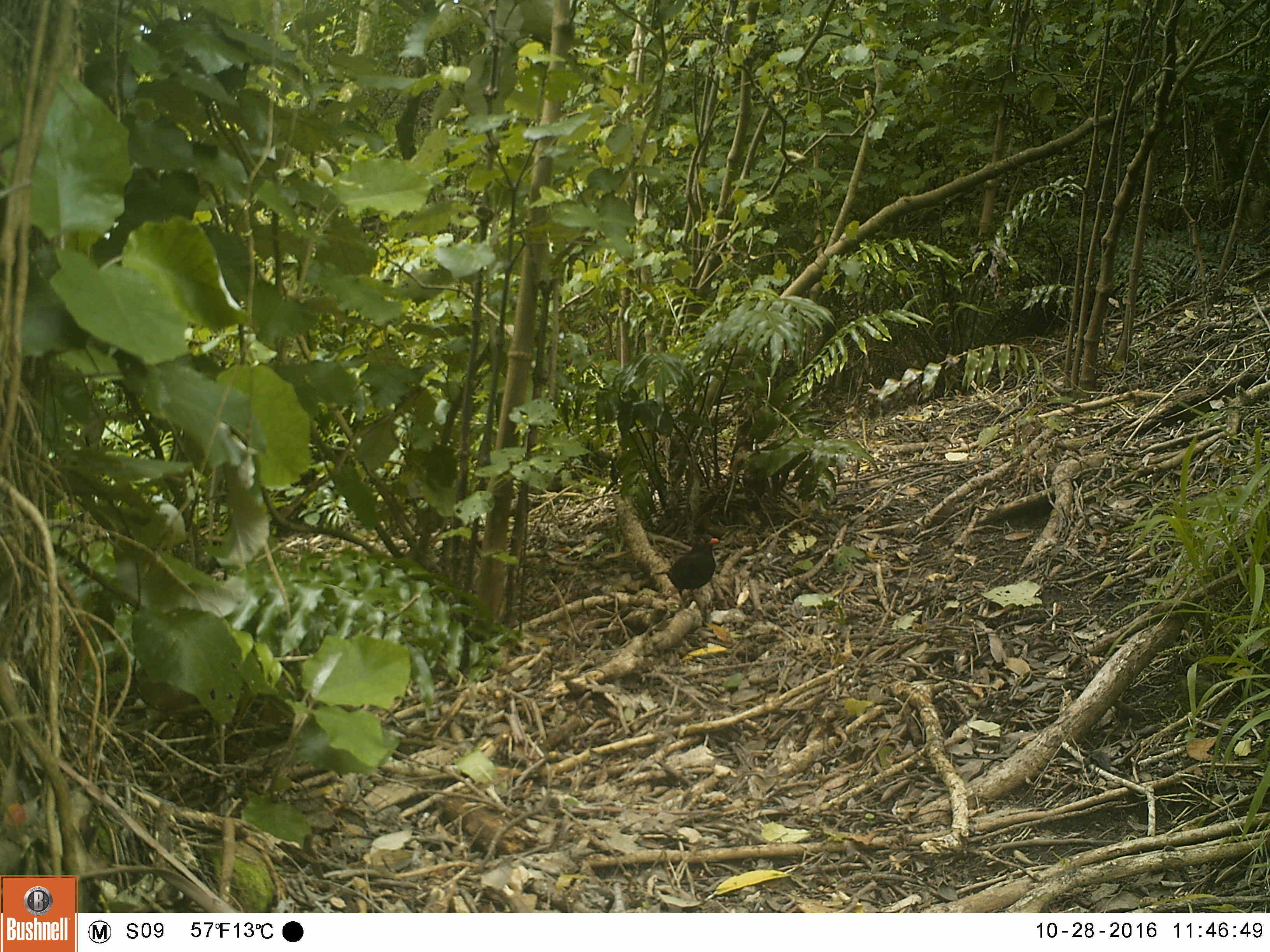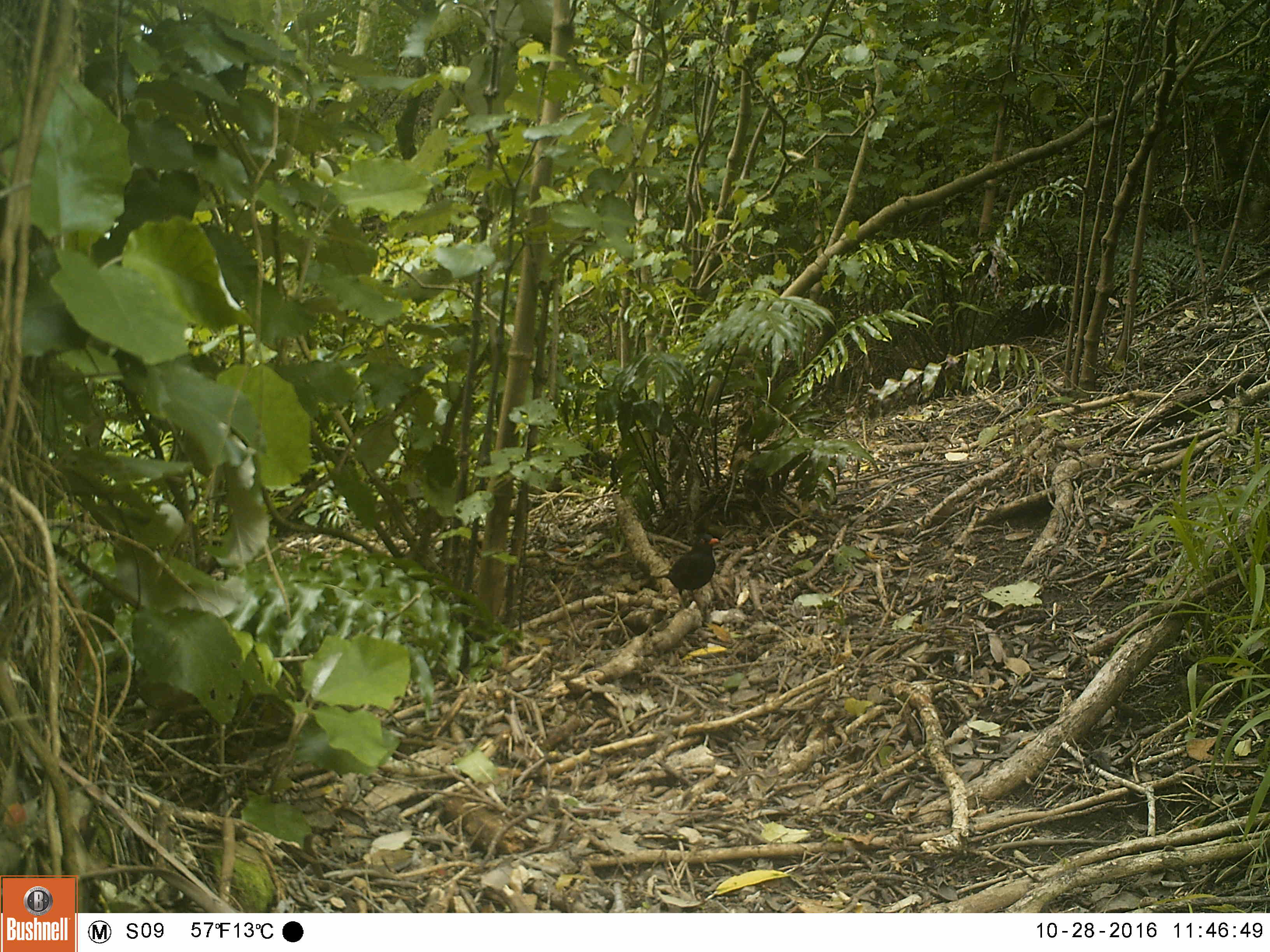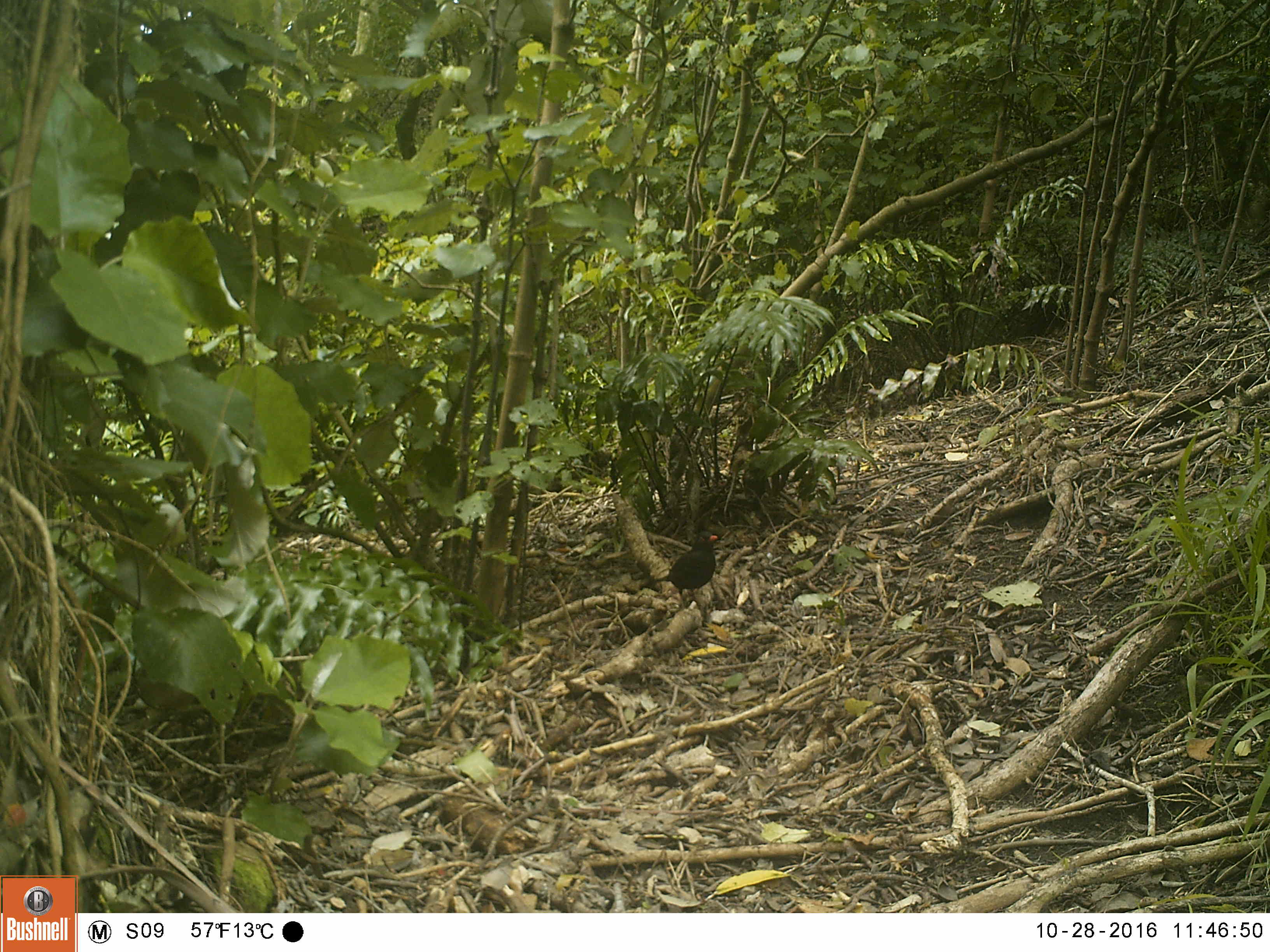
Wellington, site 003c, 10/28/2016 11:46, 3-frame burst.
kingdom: Animalia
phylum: Chordata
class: Aves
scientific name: Aves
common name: bird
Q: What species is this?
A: Bird (Aves).